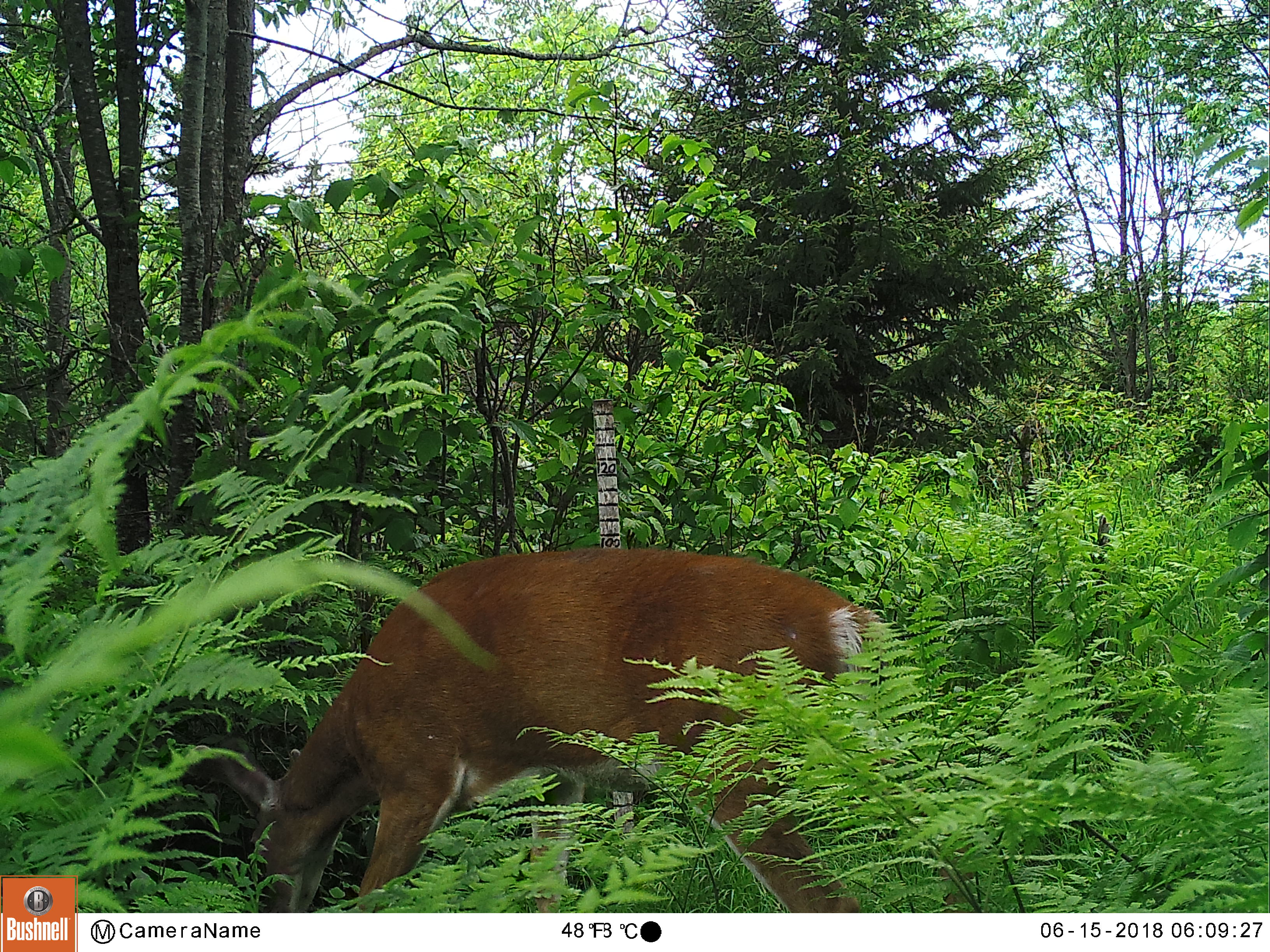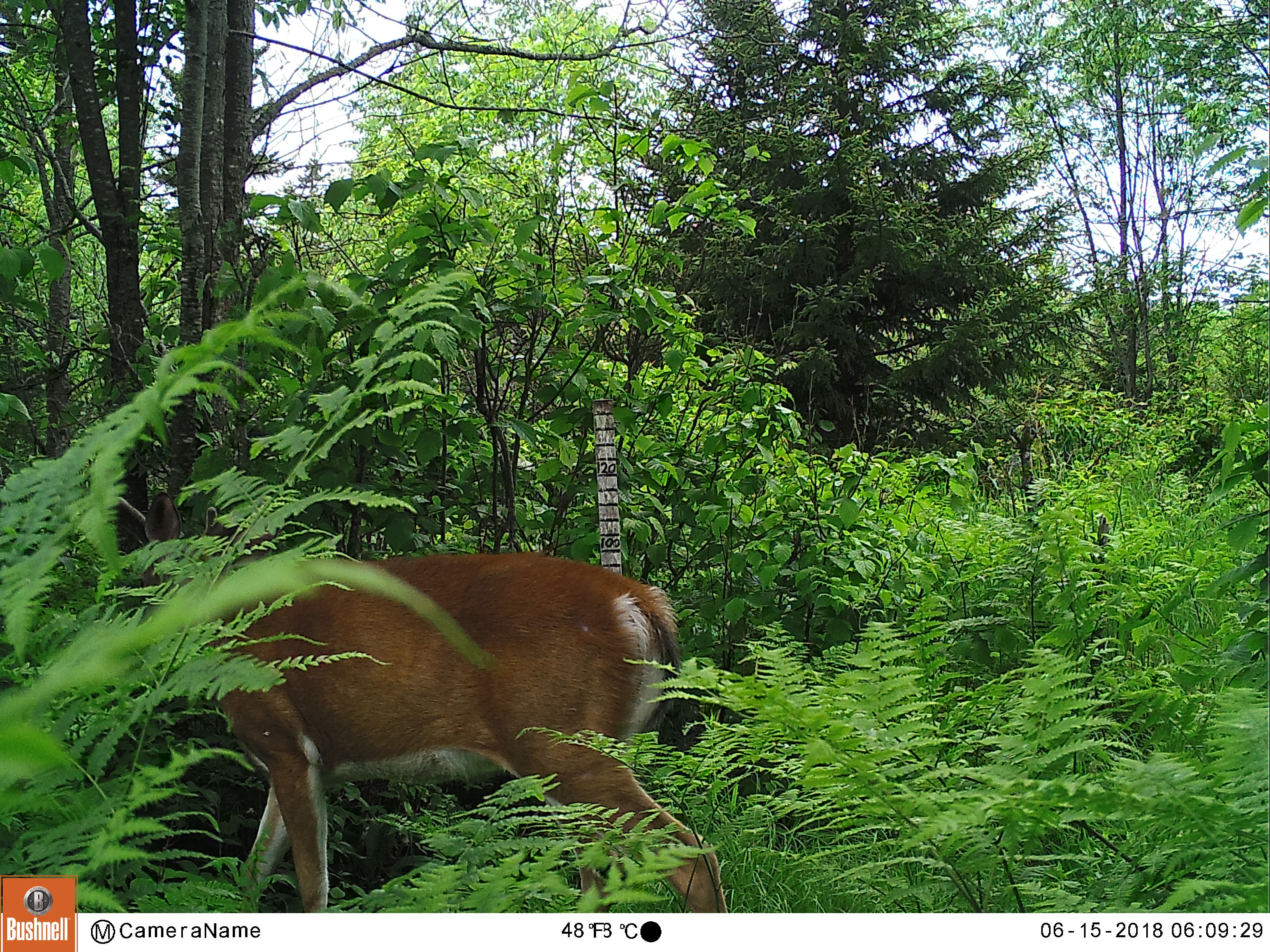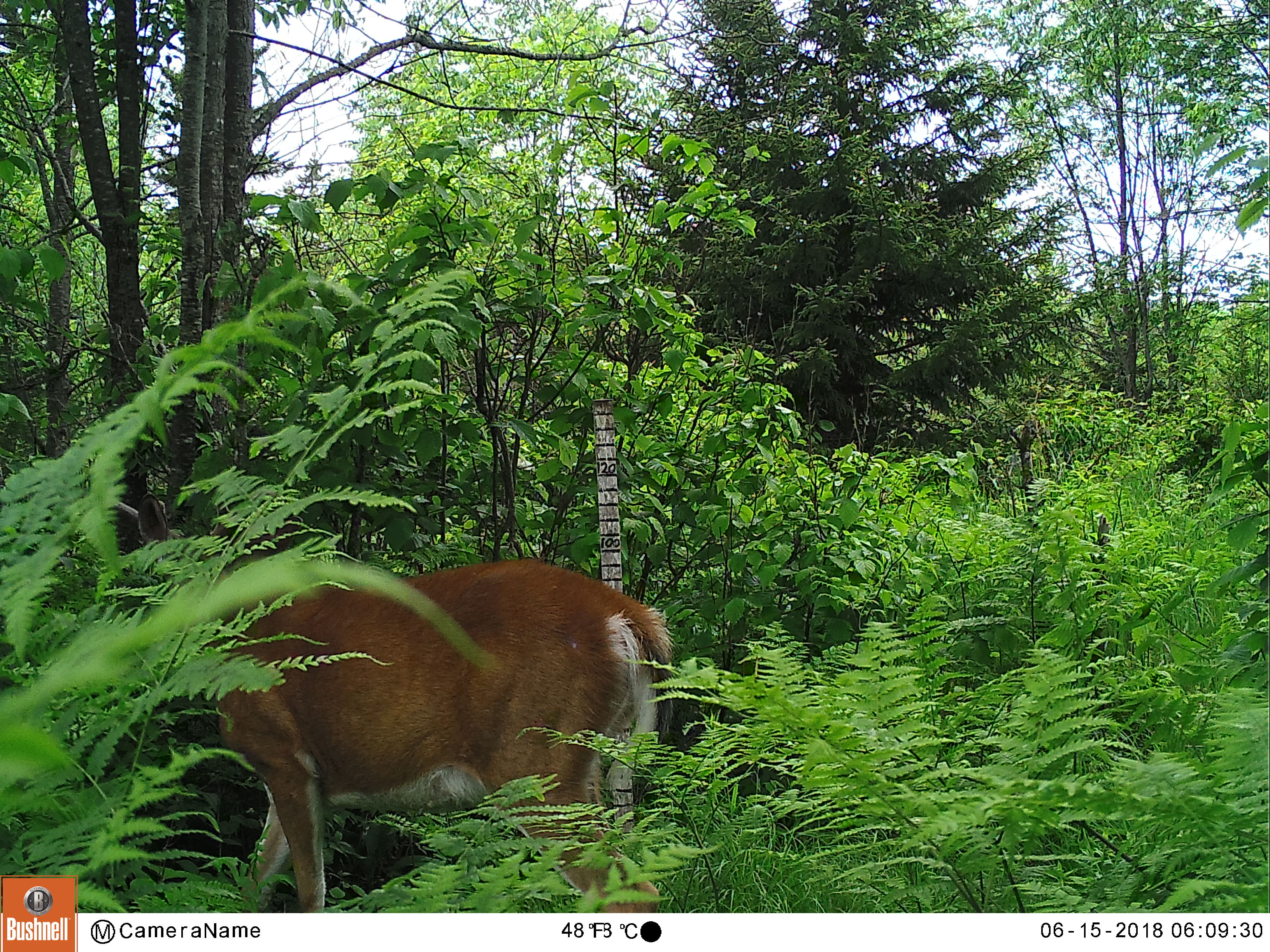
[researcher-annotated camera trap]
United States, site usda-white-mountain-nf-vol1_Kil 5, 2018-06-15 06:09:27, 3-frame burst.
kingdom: Animalia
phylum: Chordata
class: Mammalia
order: Artiodactyla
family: Cervidae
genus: Odocoileus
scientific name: Odocoileus virginianus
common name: white-tailed deer